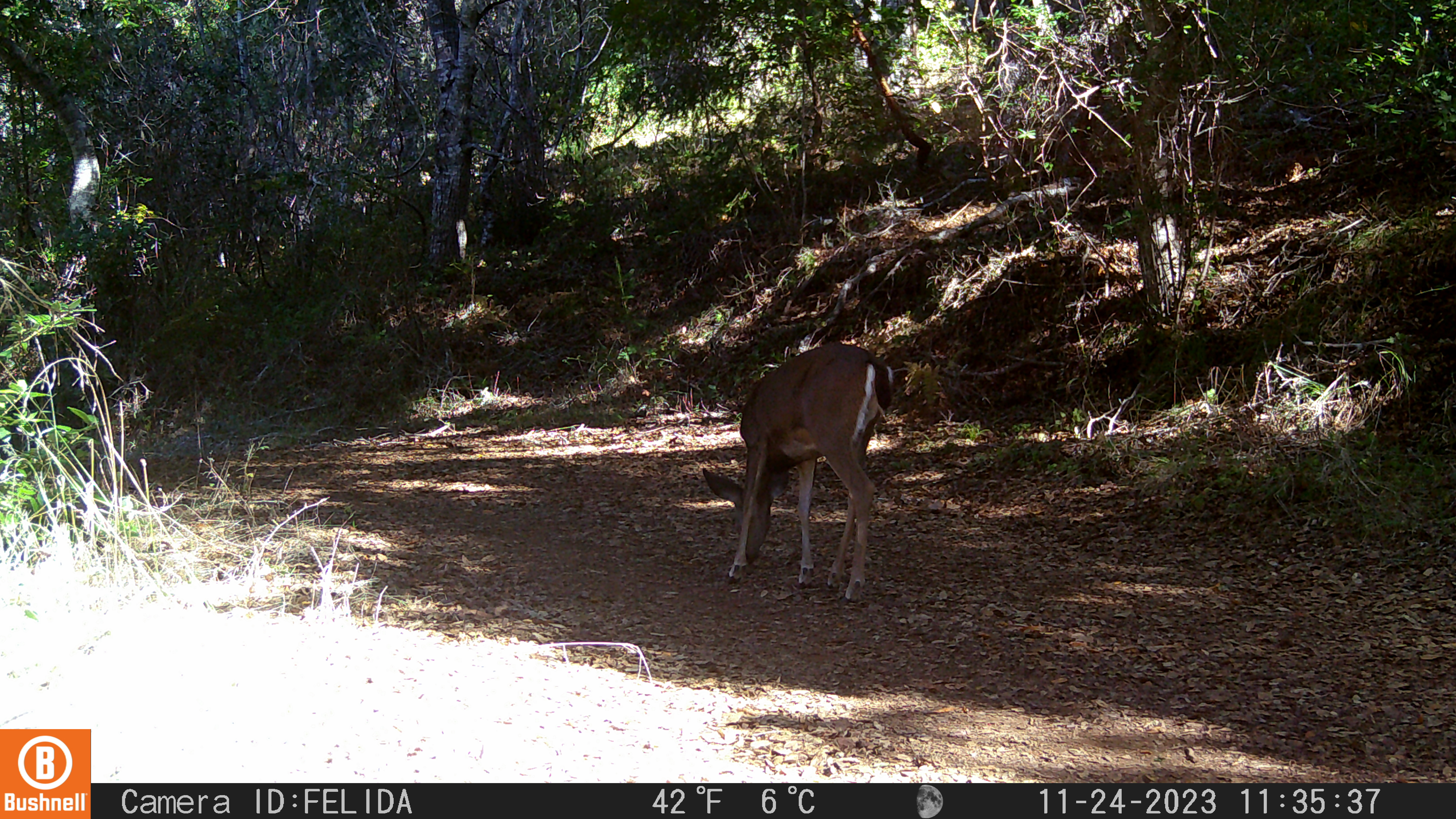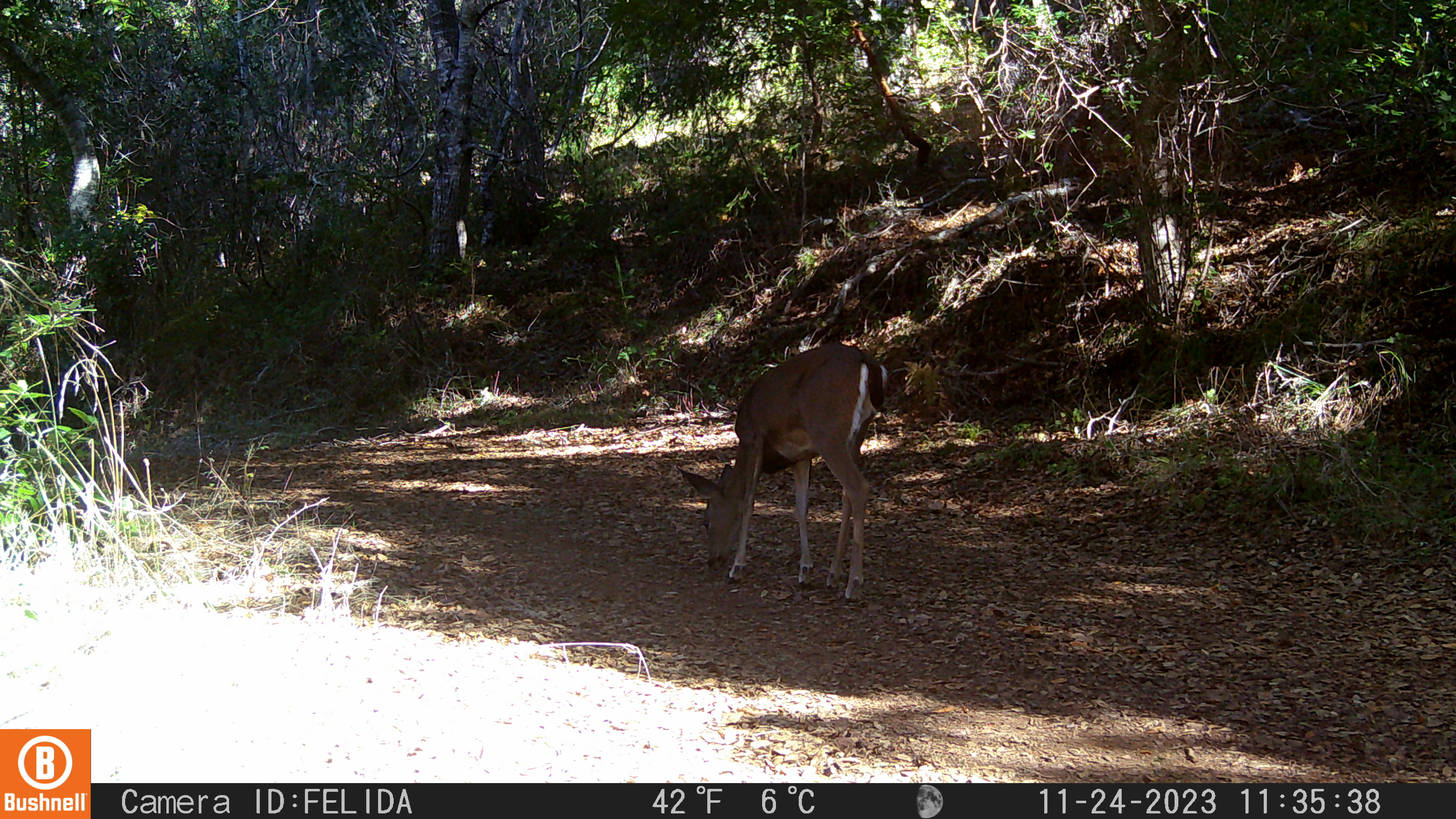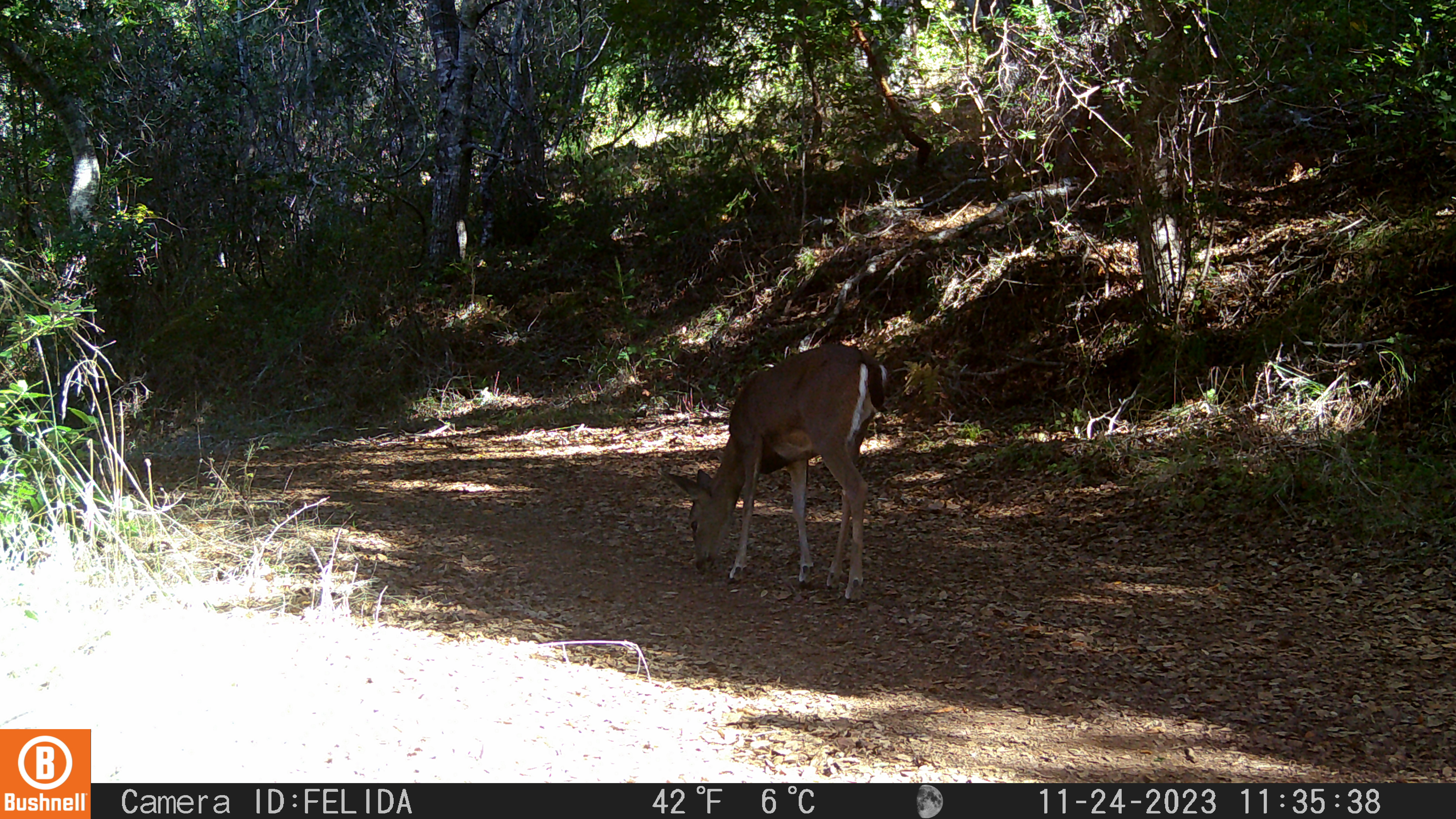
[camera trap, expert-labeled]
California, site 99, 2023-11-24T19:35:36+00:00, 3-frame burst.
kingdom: Animalia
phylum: Chordata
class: Mammalia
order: Artiodactyla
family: Cervidae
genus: Odocoileus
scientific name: Odocoileus hemionus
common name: mule deer